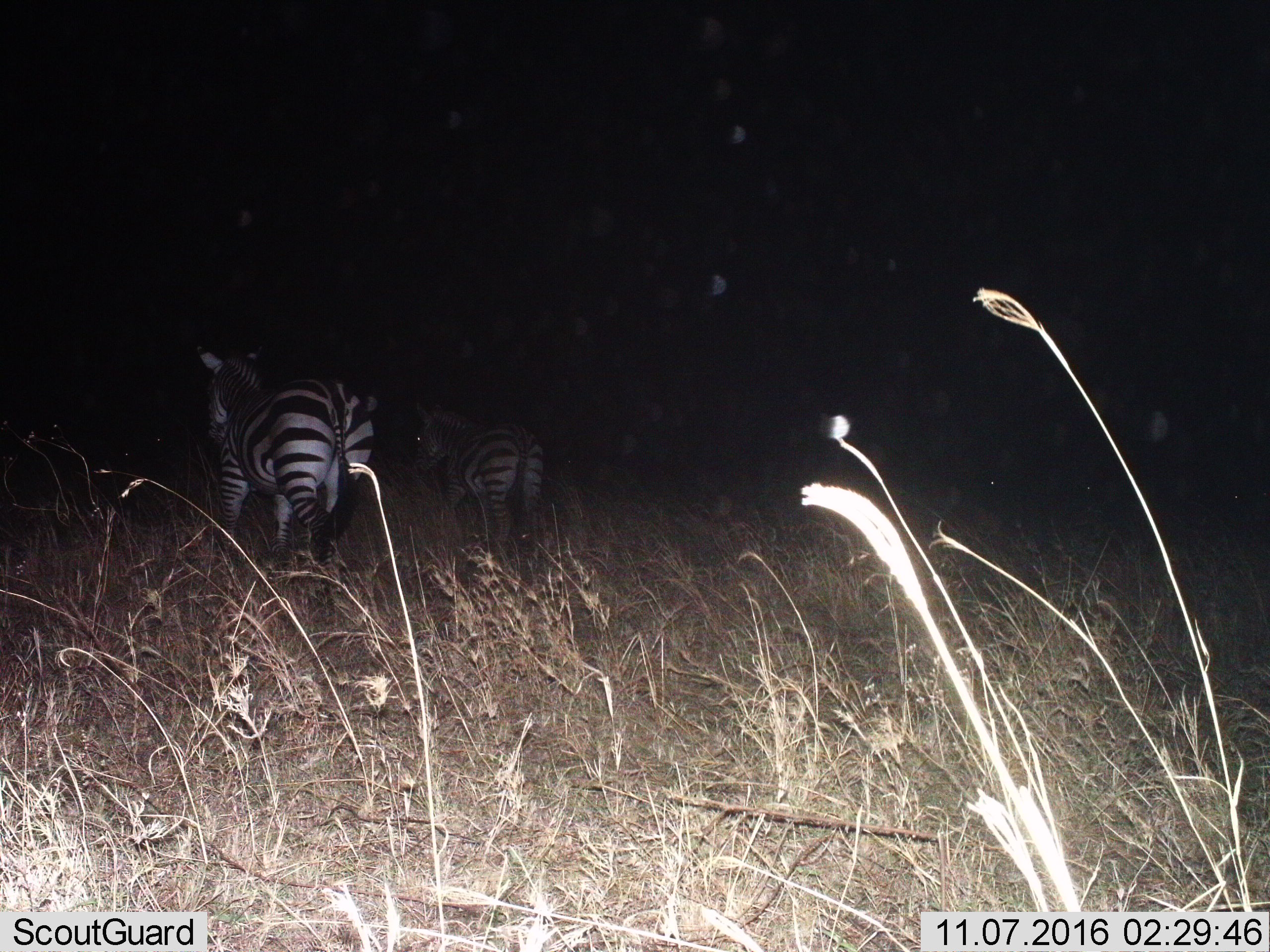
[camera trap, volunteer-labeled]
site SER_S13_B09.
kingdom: Animalia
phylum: Chordata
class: Mammalia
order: Perissodactyla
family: Equidae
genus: Equus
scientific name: Equus quagga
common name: plains zebra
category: zebraplains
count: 2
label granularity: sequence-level